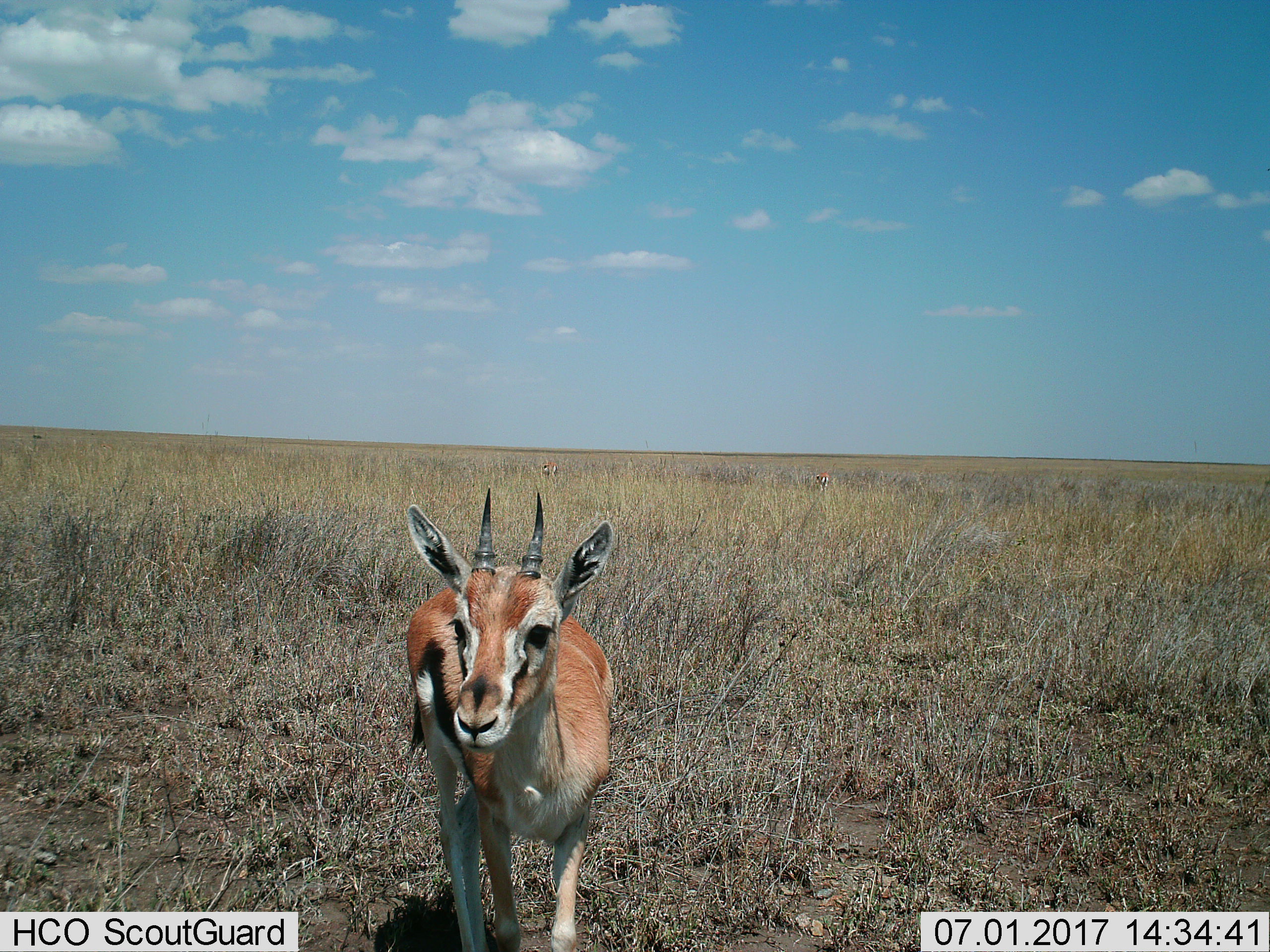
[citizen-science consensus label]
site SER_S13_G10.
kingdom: Animalia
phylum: Chordata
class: Mammalia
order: Artiodactyla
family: Bovidae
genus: Eudorcas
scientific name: Eudorcas thomsonii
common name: thomson's gazelle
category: gazellethomsons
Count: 3.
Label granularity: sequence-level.